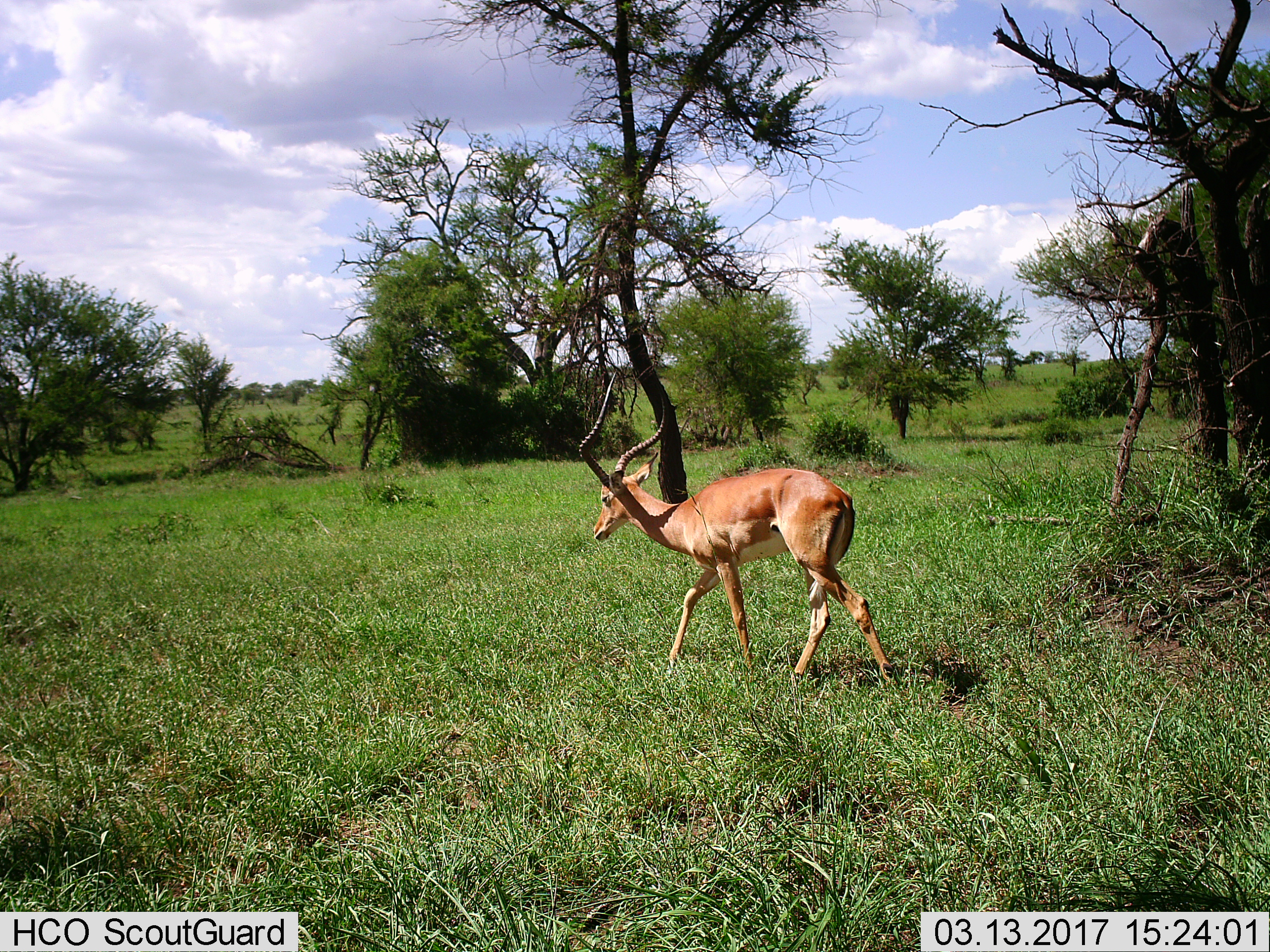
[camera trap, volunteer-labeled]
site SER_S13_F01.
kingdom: Animalia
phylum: Chordata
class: Mammalia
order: Artiodactyla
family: Bovidae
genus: Aepyceros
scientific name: Aepyceros melampus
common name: impala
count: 1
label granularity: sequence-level